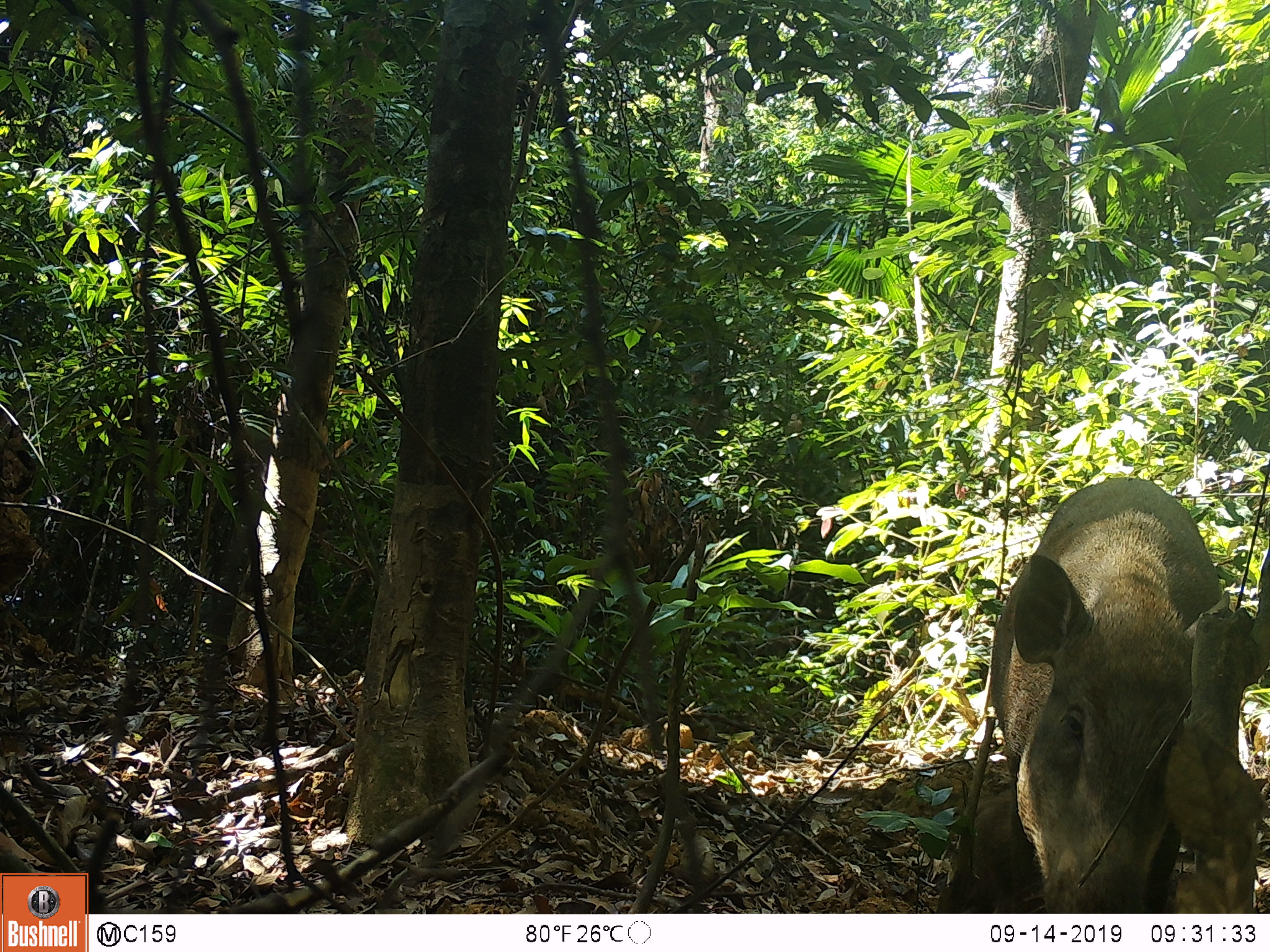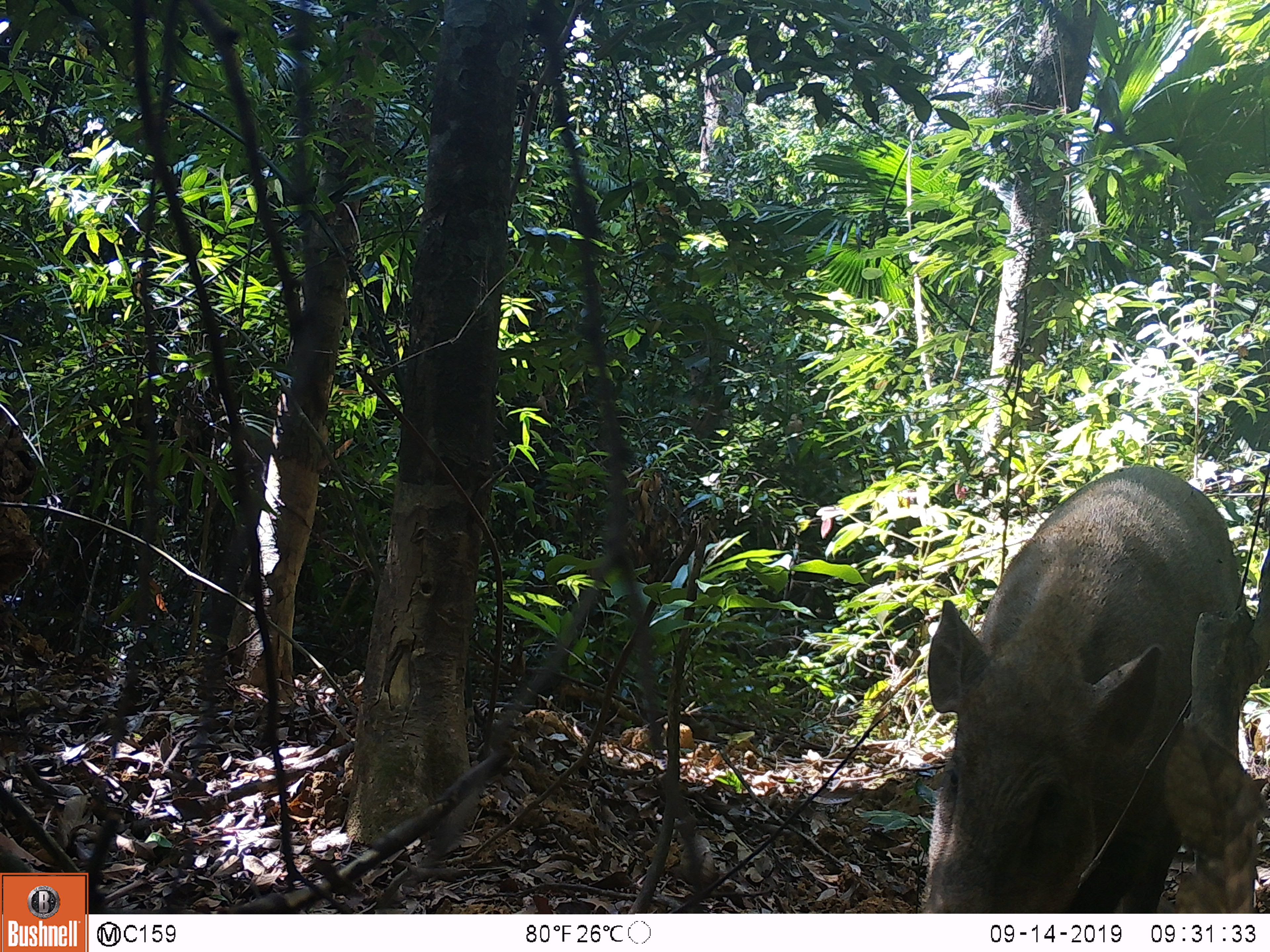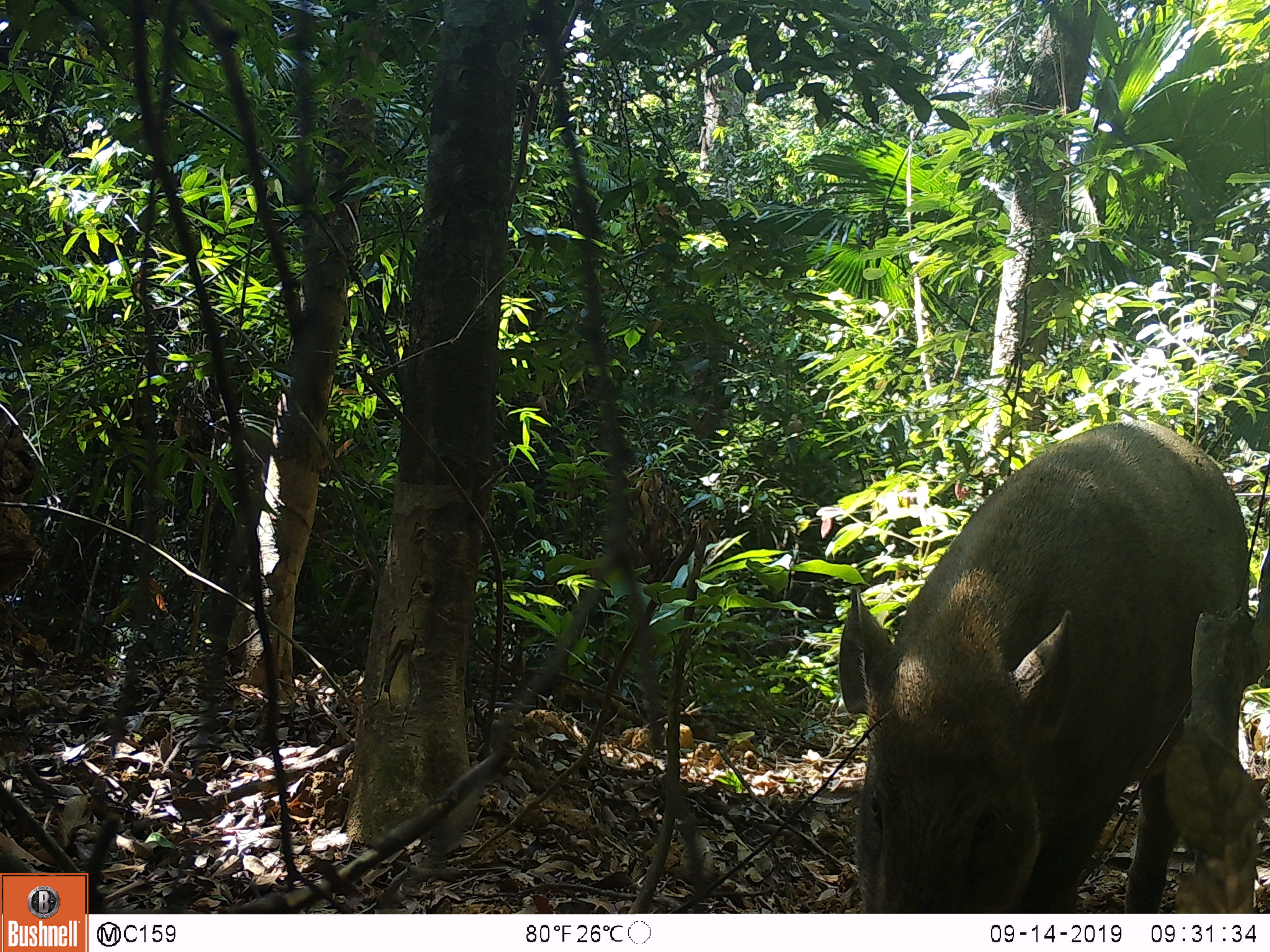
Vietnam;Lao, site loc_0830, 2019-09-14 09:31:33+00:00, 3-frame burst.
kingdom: Animalia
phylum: Chordata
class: Mammalia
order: Artiodactyla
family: Suidae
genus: Sus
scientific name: Sus scrofa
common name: eurasian wild pig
Eurasian wild pig (Sus scrofa). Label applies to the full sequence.